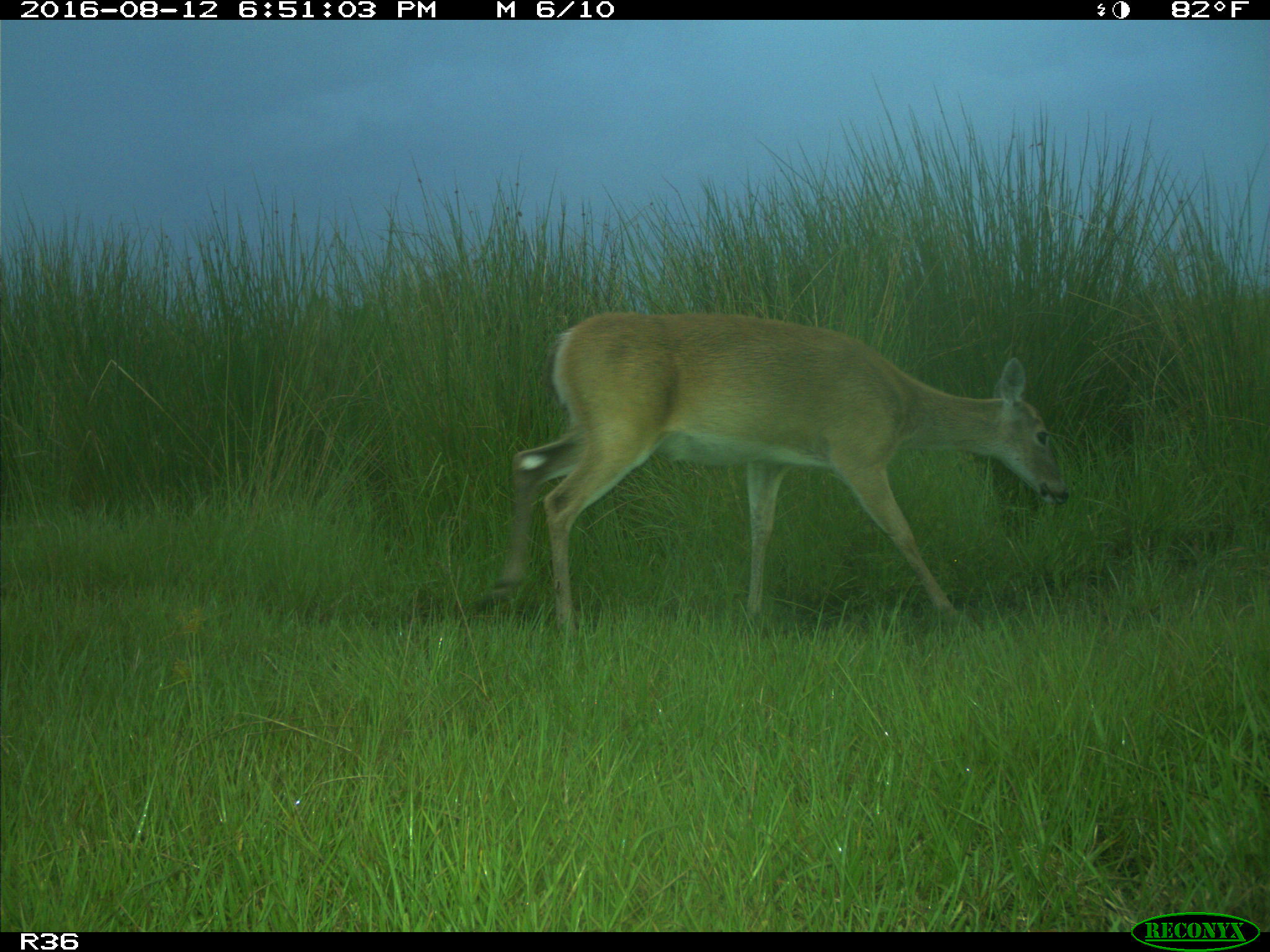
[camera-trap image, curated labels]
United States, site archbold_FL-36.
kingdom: Animalia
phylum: Chordata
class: Mammalia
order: Artiodactyla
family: Cervidae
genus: Odocoileus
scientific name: Odocoileus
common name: deer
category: unidentified deer